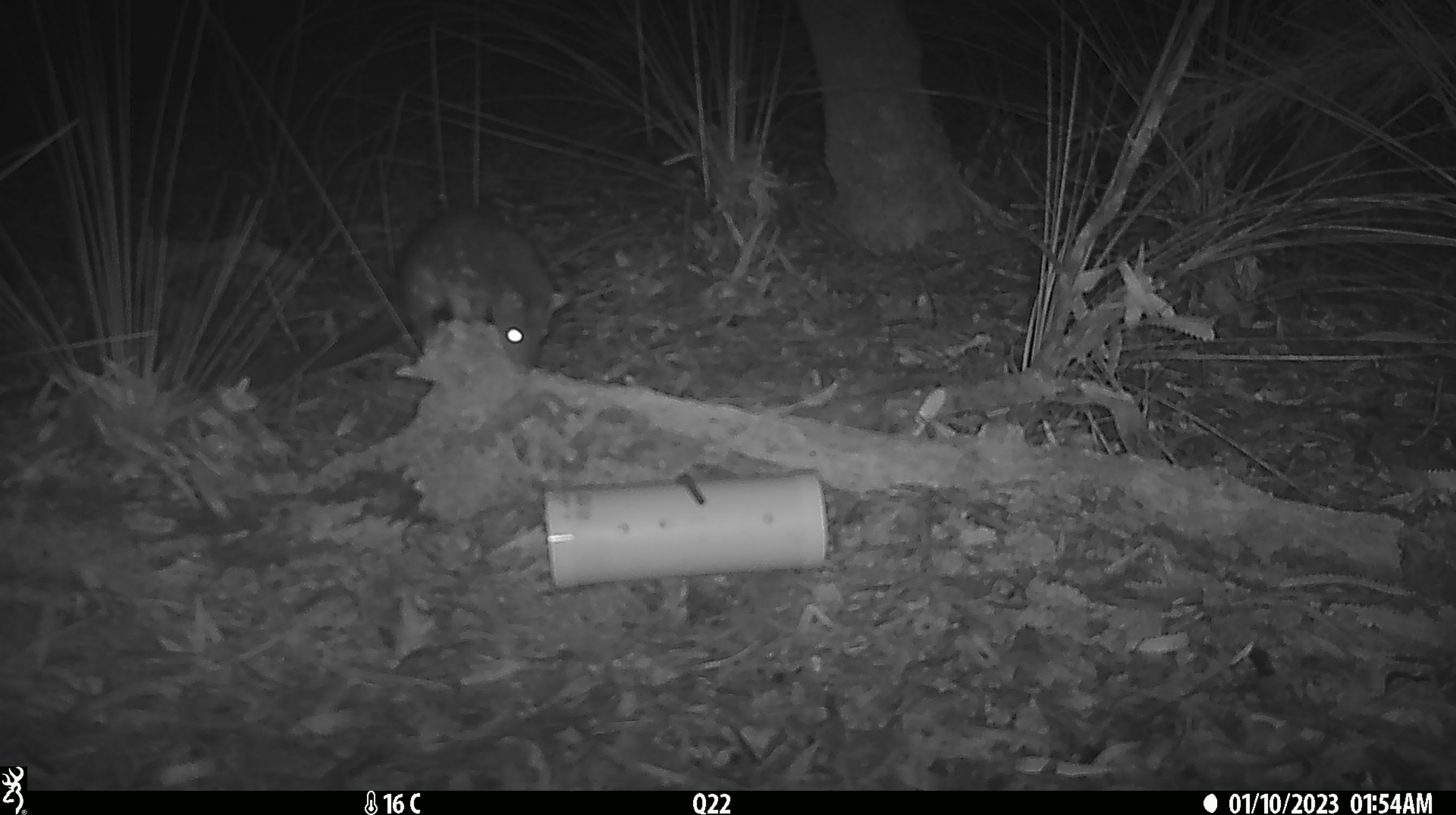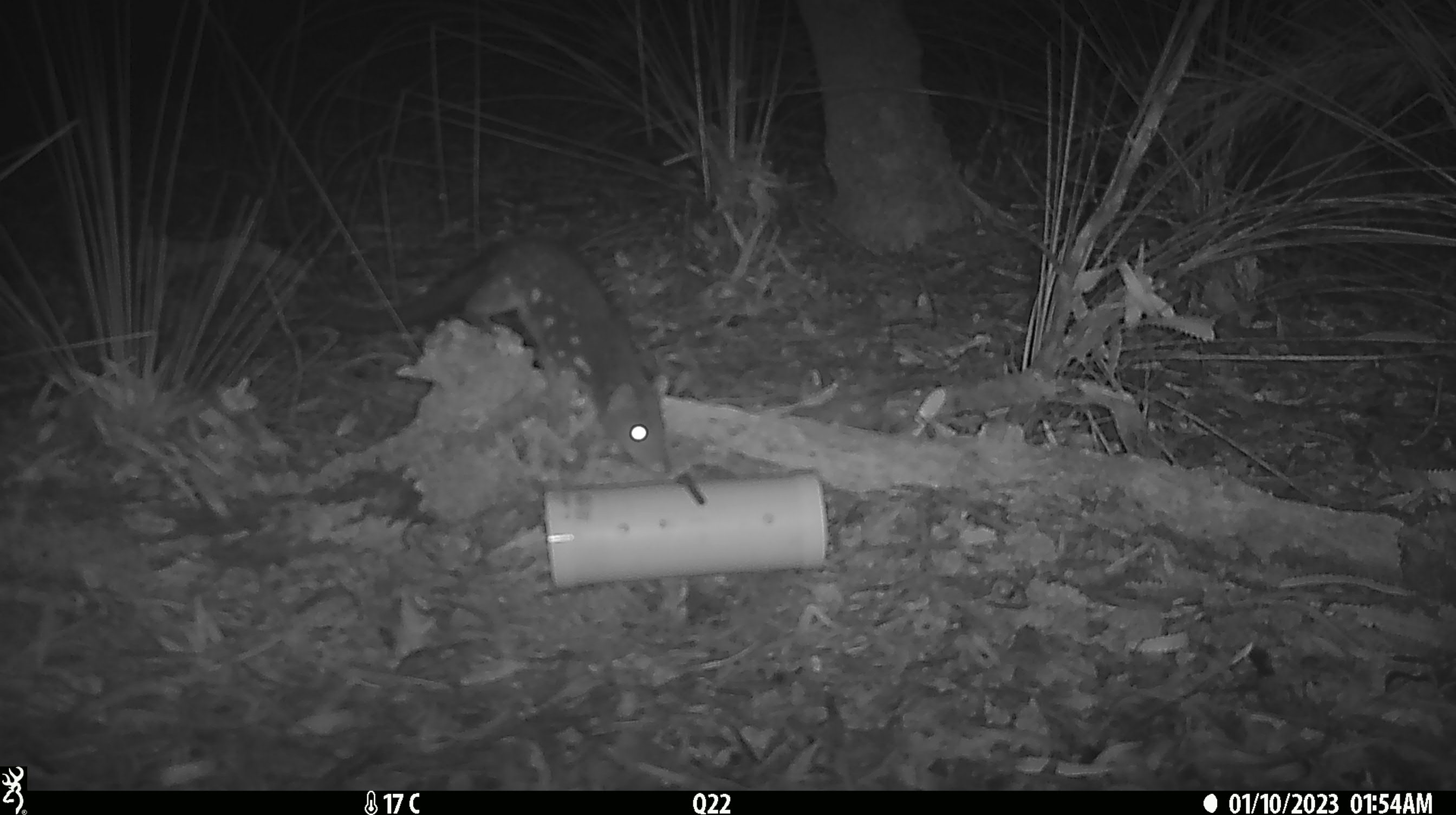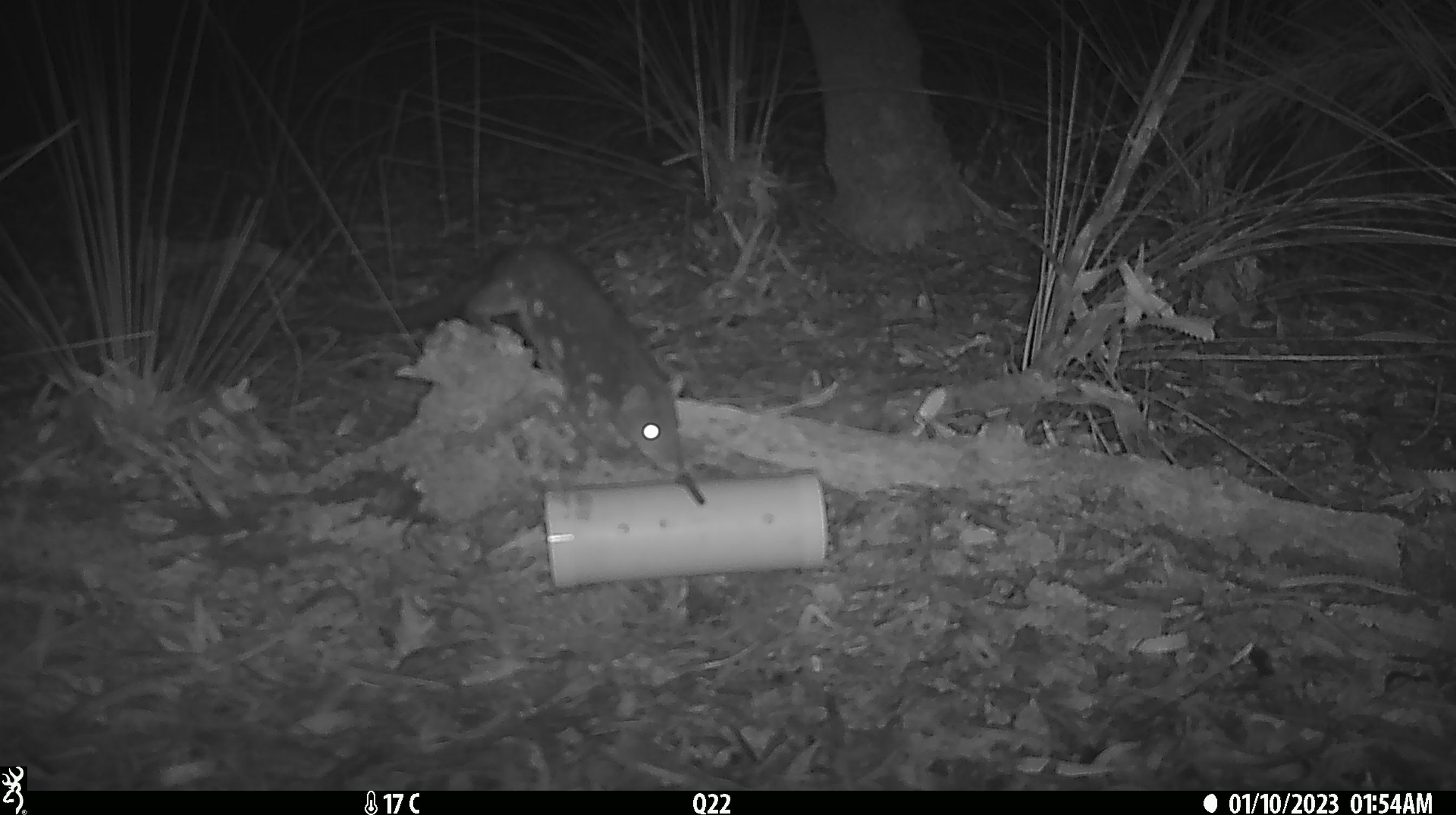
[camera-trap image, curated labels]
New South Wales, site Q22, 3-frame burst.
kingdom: Animalia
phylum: Chordata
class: Mammalia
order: Dasyuromorphia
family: Dasyuridae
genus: Dasyurus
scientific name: Dasyurus maculatus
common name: spotted-tailed quoll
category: quoll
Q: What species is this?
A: Quoll (spotted-tailed quoll) (Dasyurus maculatus).